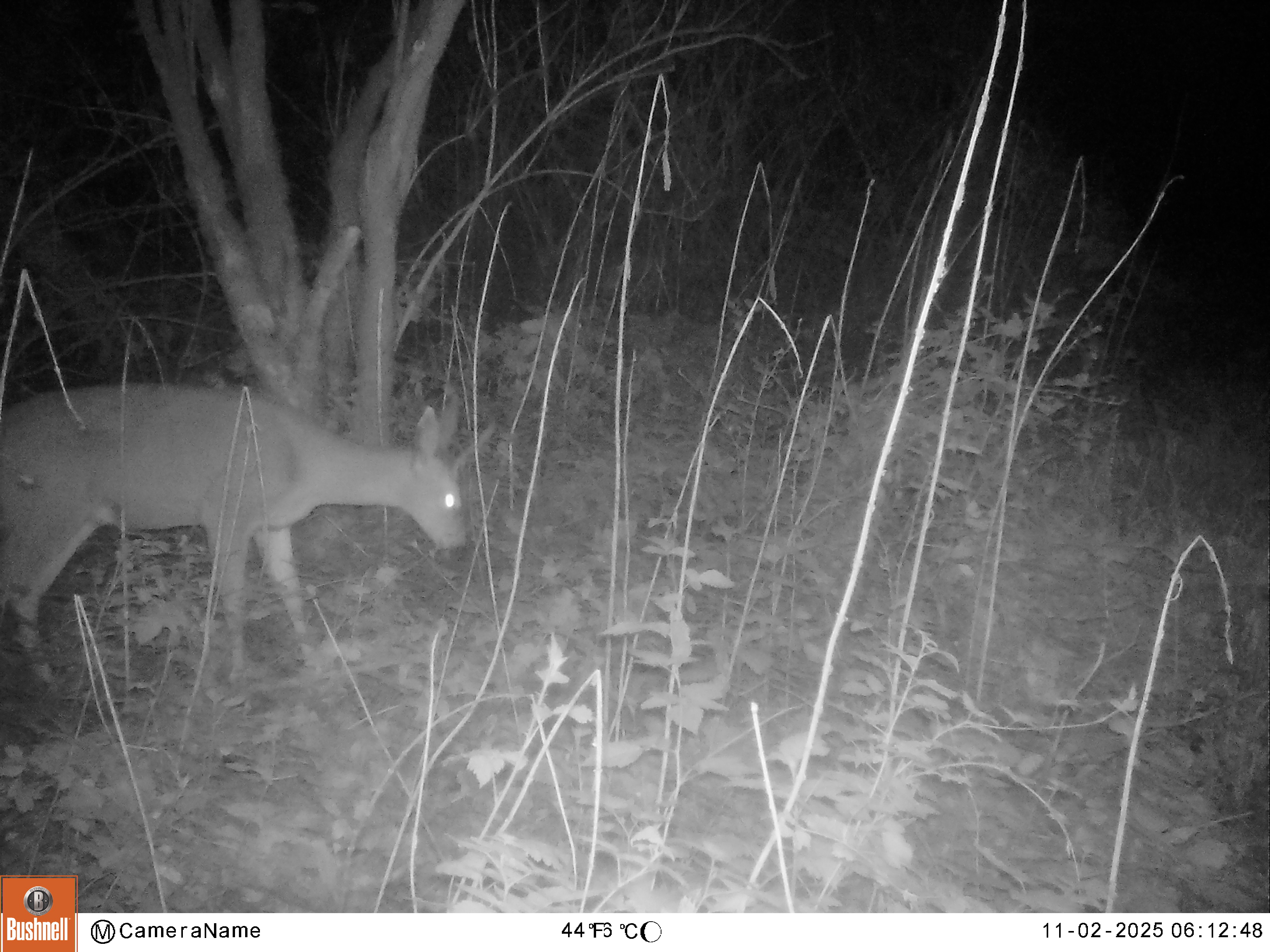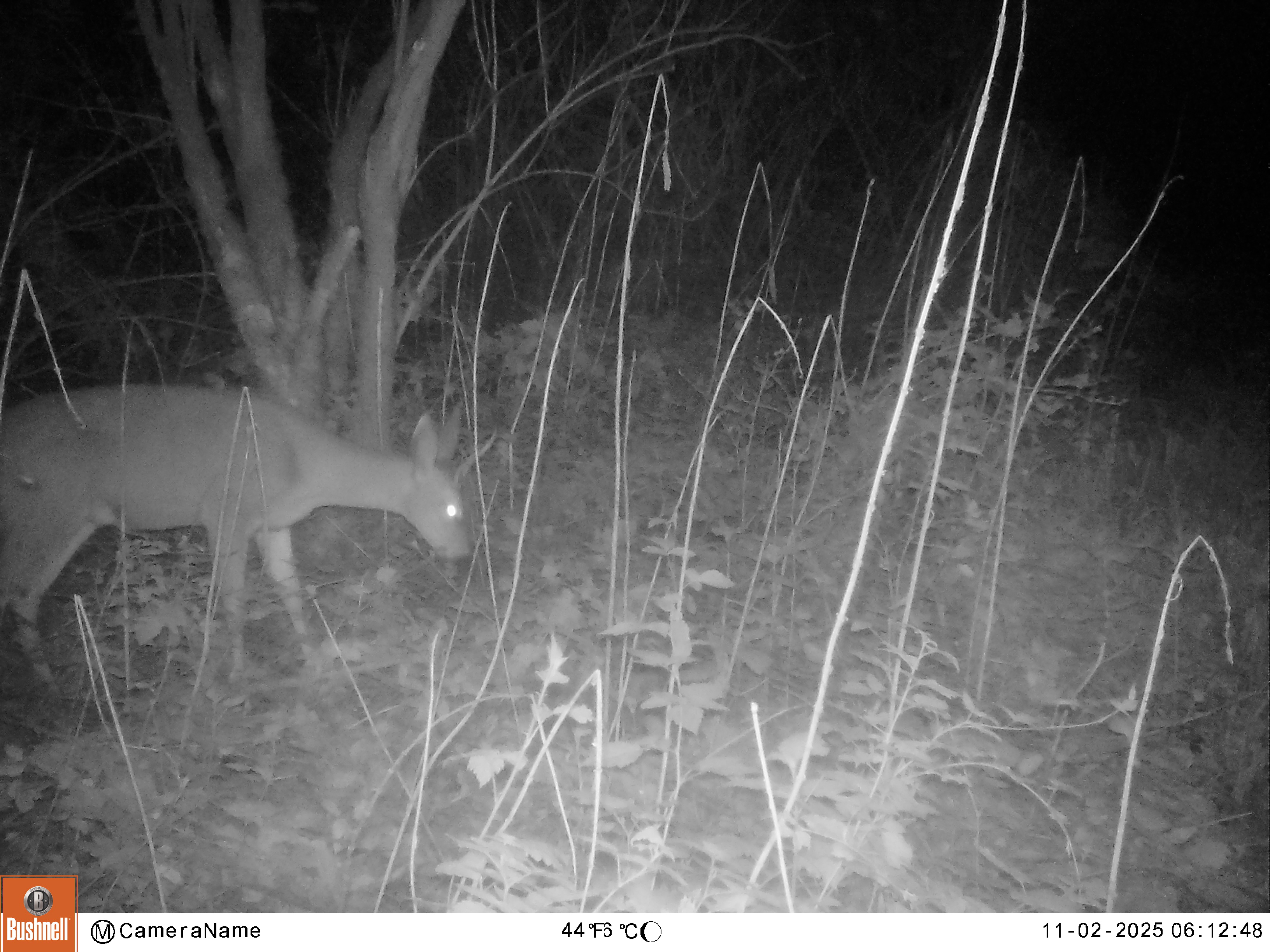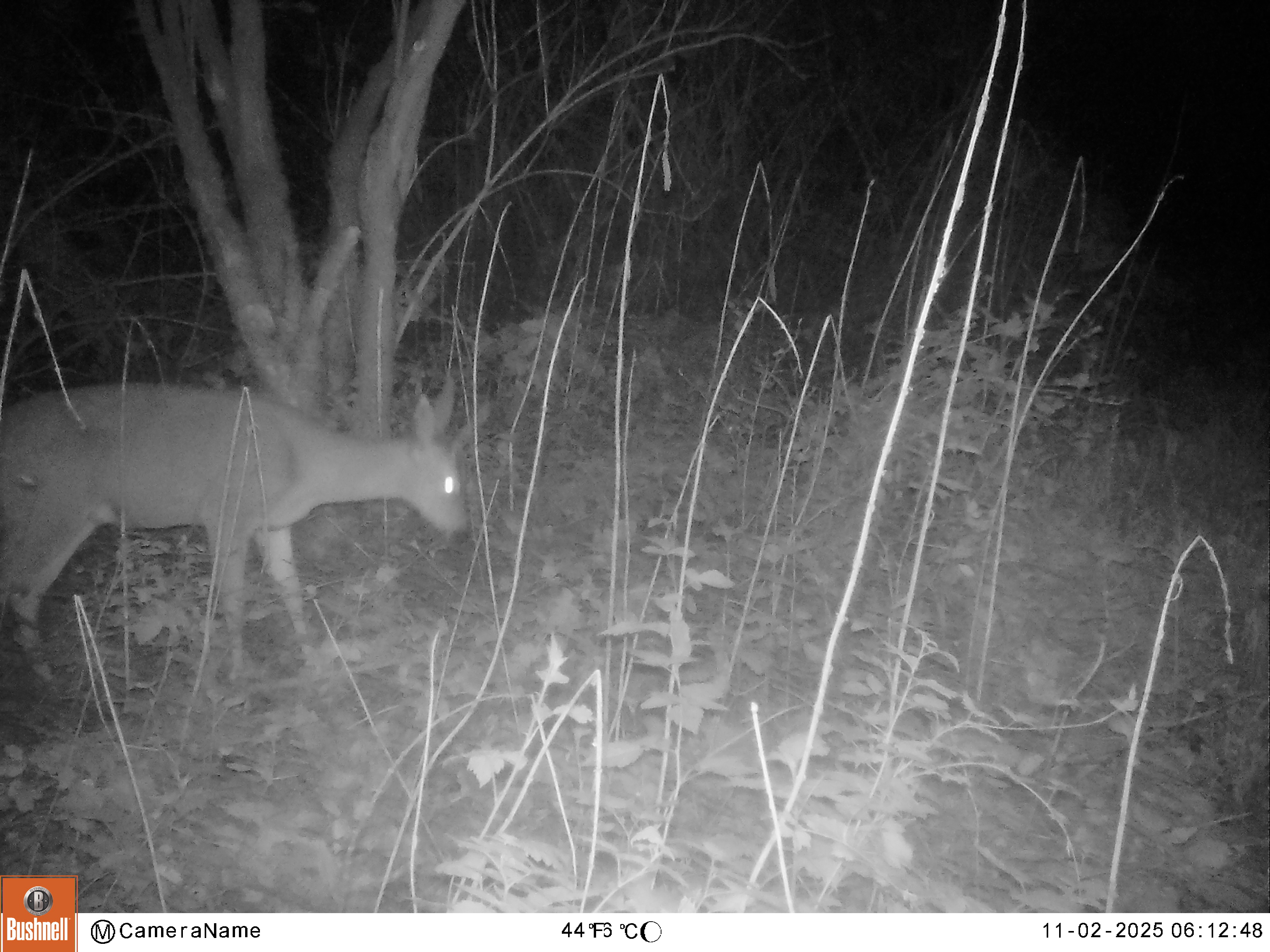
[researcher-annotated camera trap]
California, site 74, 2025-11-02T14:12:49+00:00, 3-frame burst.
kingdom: Animalia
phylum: Chordata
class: Mammalia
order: Artiodactyla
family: Cervidae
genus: Odocoileus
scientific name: Odocoileus hemionus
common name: mule deer